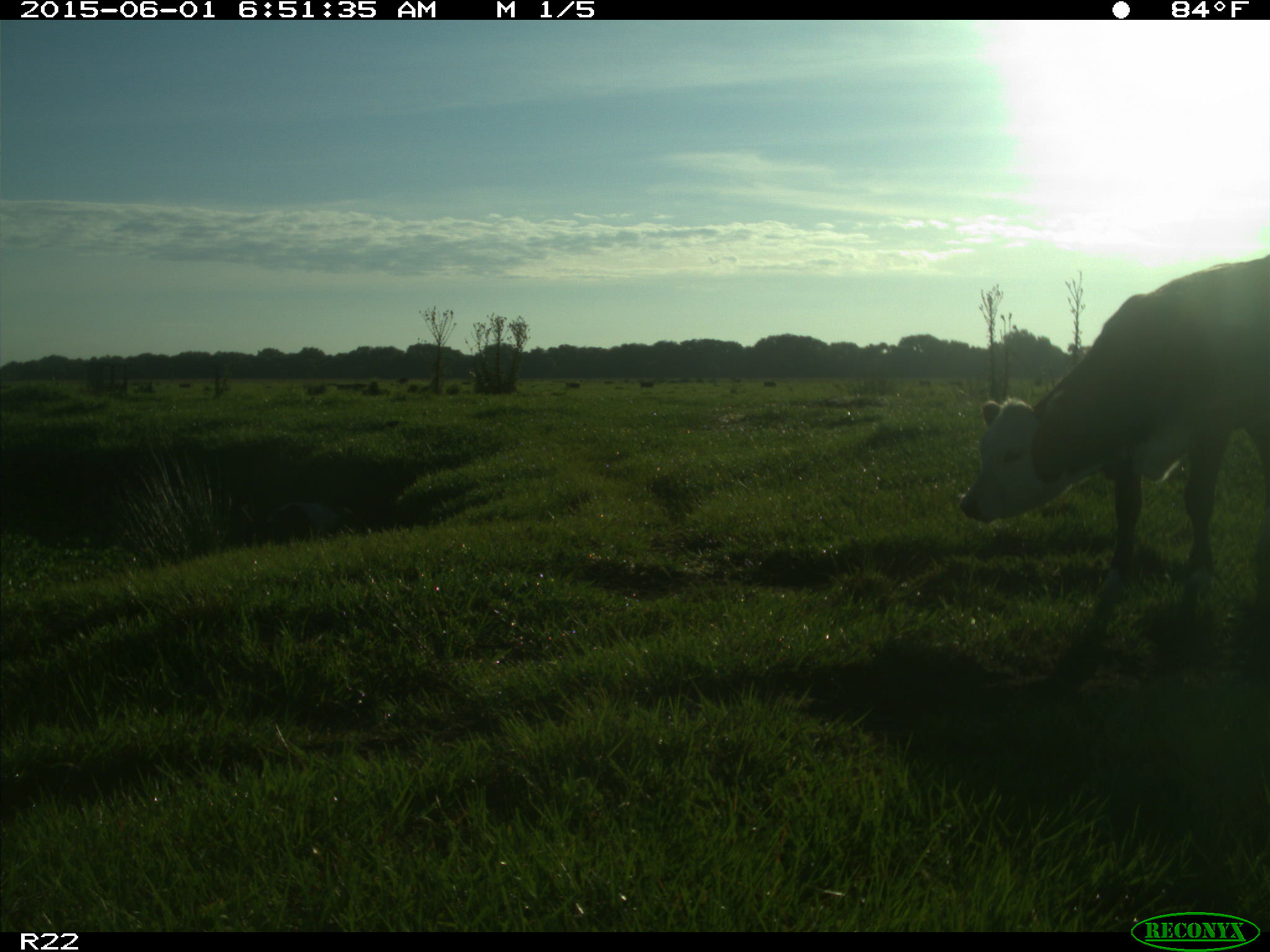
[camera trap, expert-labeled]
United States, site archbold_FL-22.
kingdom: Animalia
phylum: Chordata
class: Mammalia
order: Artiodactyla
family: Bovidae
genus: Bos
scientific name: Bos taurus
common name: domestic cow